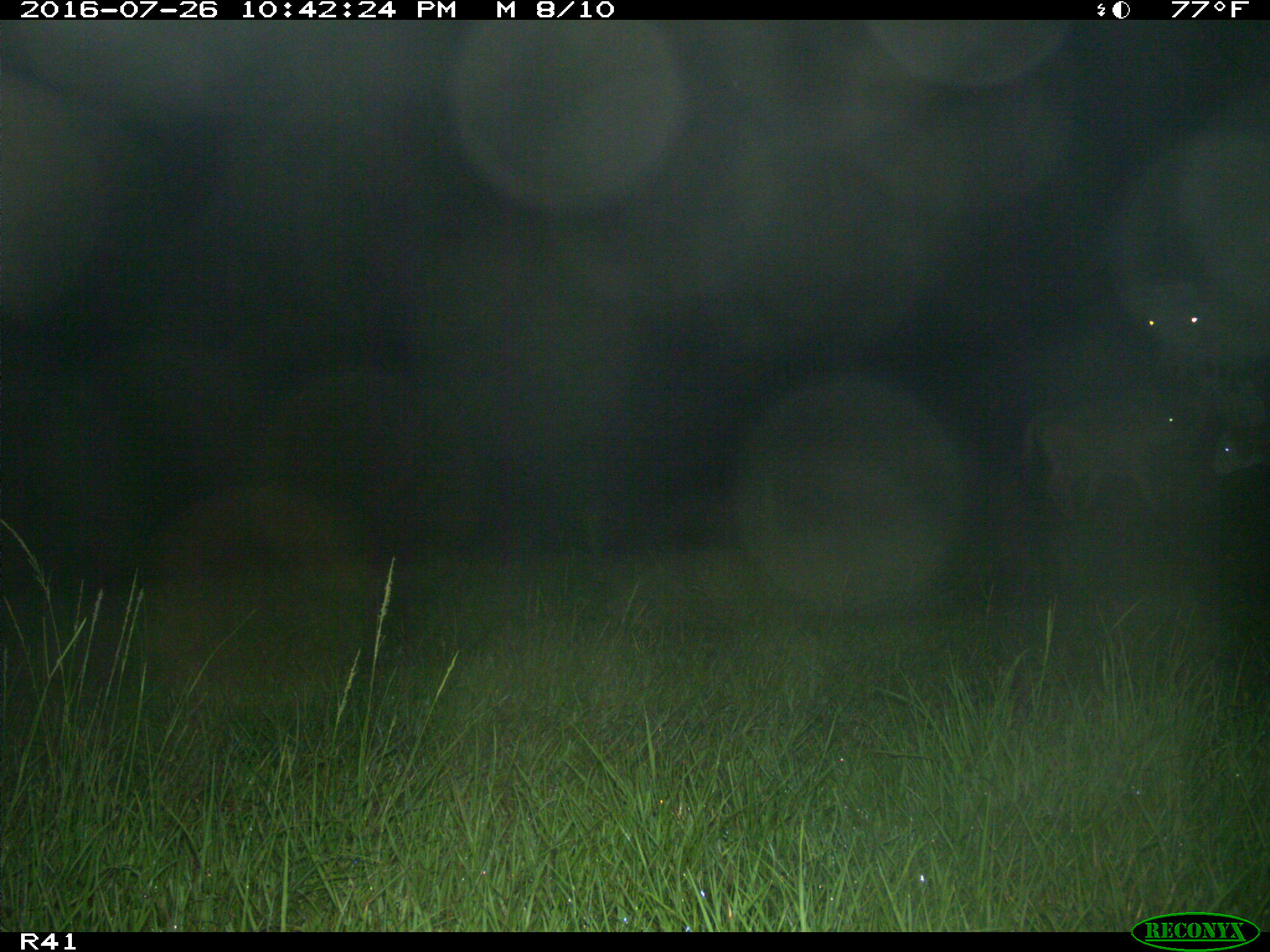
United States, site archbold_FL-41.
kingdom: Animalia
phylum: Chordata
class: Mammalia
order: Artiodactyla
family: Bovidae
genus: Bos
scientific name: Bos taurus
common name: domestic cow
Bos taurus (domestic cow).